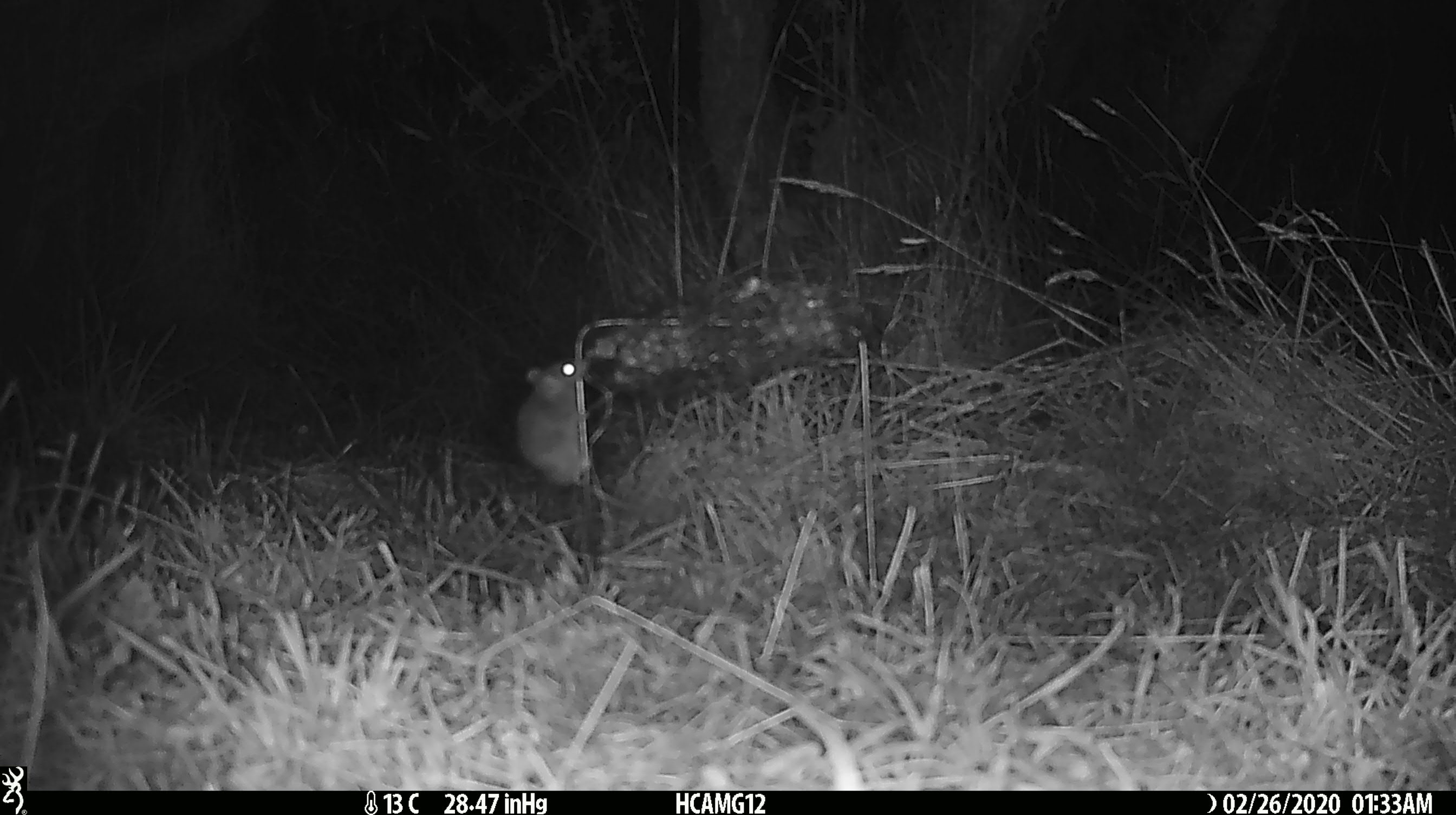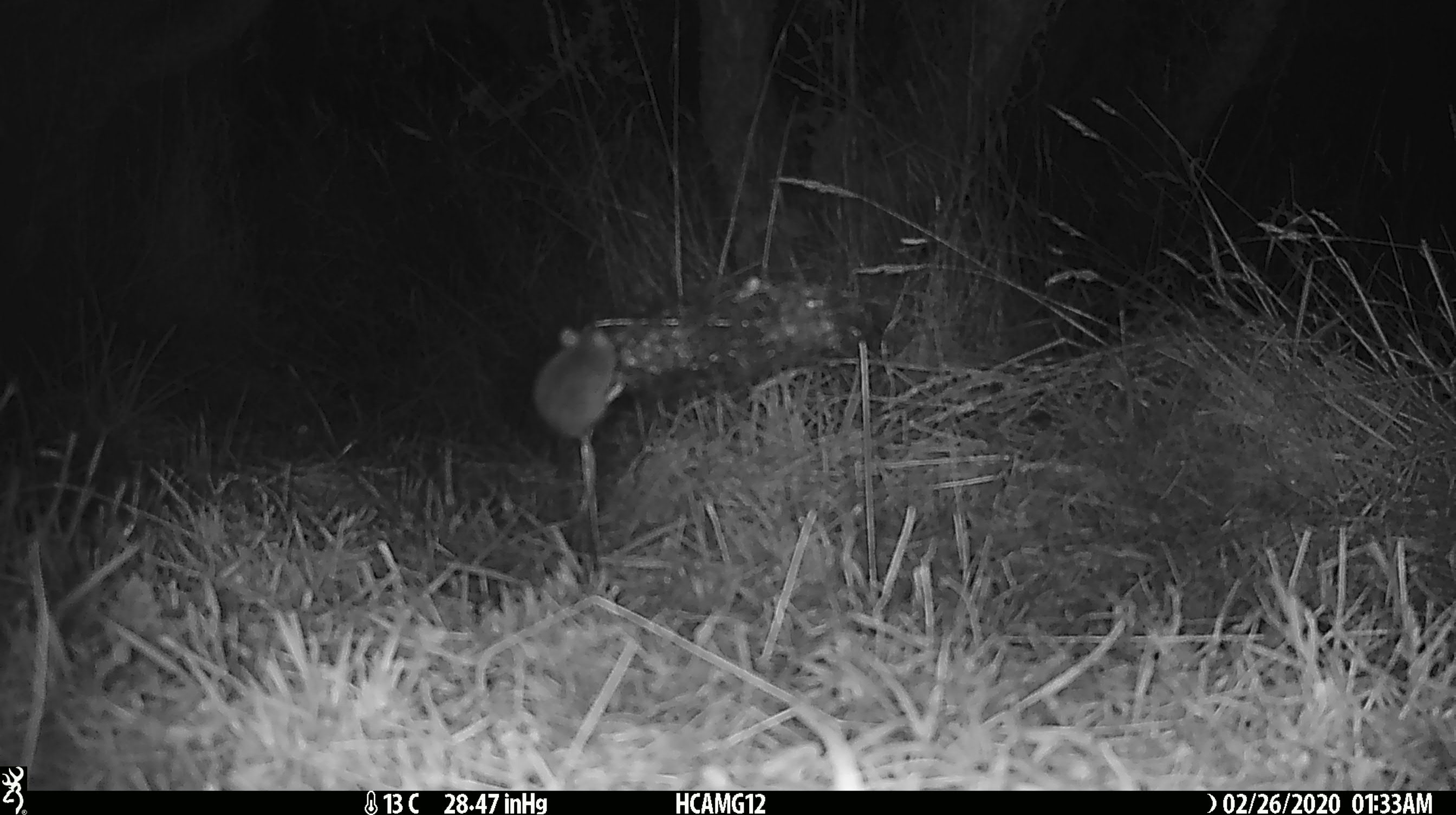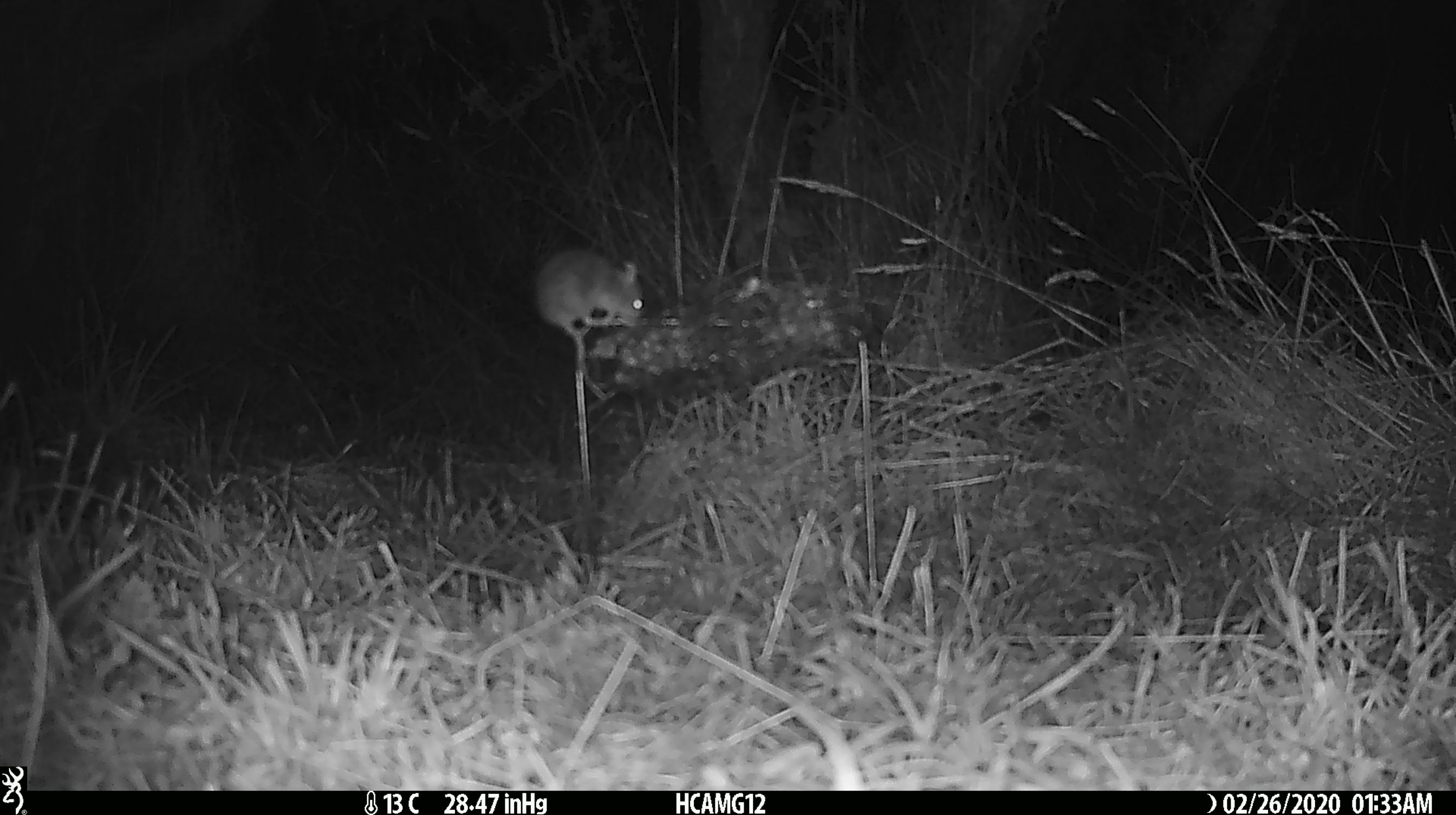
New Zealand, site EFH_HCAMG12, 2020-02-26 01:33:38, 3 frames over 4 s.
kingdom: Animalia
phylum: Chordata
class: Mammalia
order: Rodentia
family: Muridae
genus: Mus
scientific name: Mus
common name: mouse